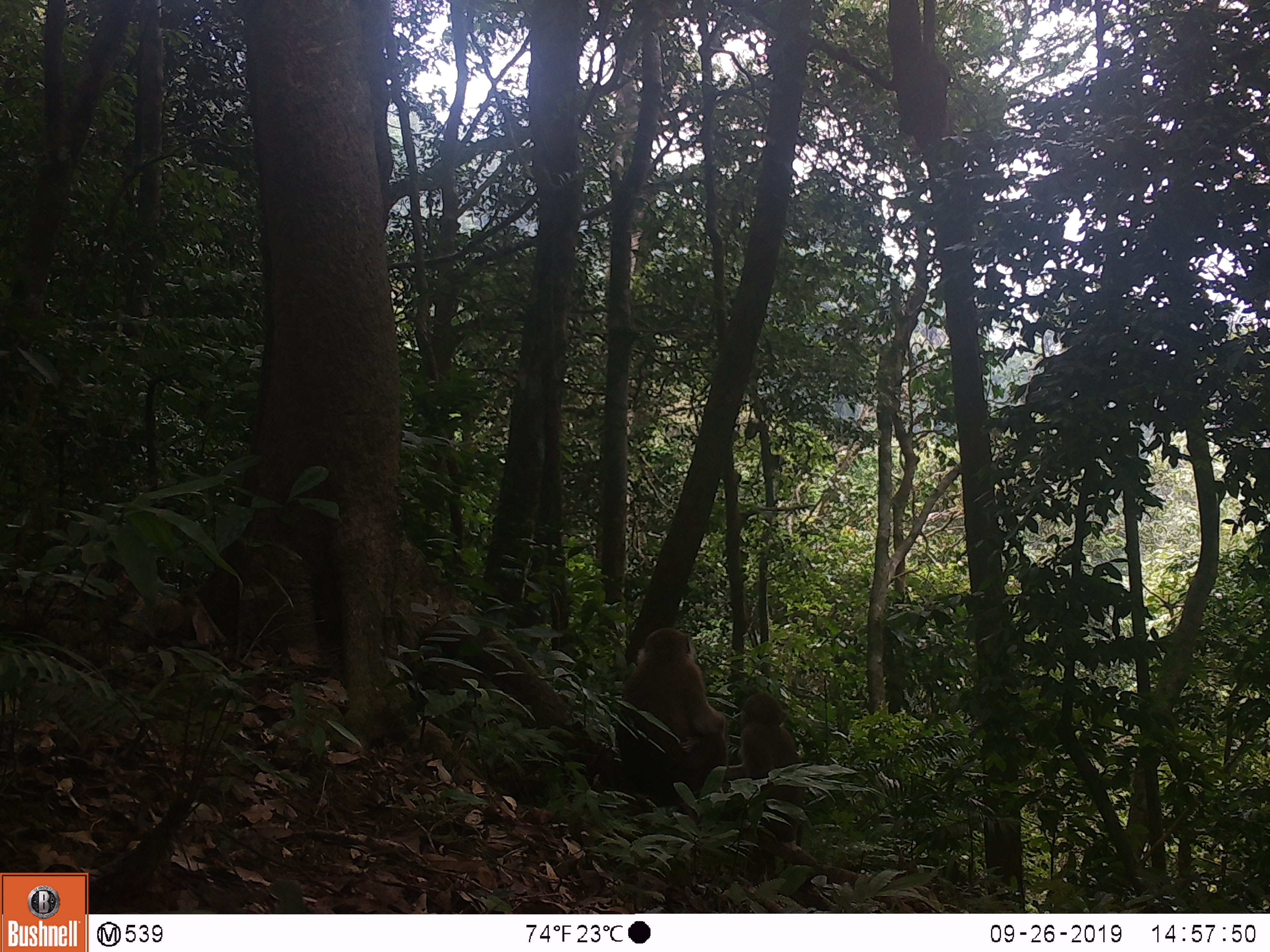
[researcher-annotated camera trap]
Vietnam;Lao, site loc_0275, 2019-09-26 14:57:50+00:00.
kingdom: Animalia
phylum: Chordata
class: Mammalia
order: Primates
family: Cercopithecidae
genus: Macaca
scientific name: Macaca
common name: macaques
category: assam or rhesus macaque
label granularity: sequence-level